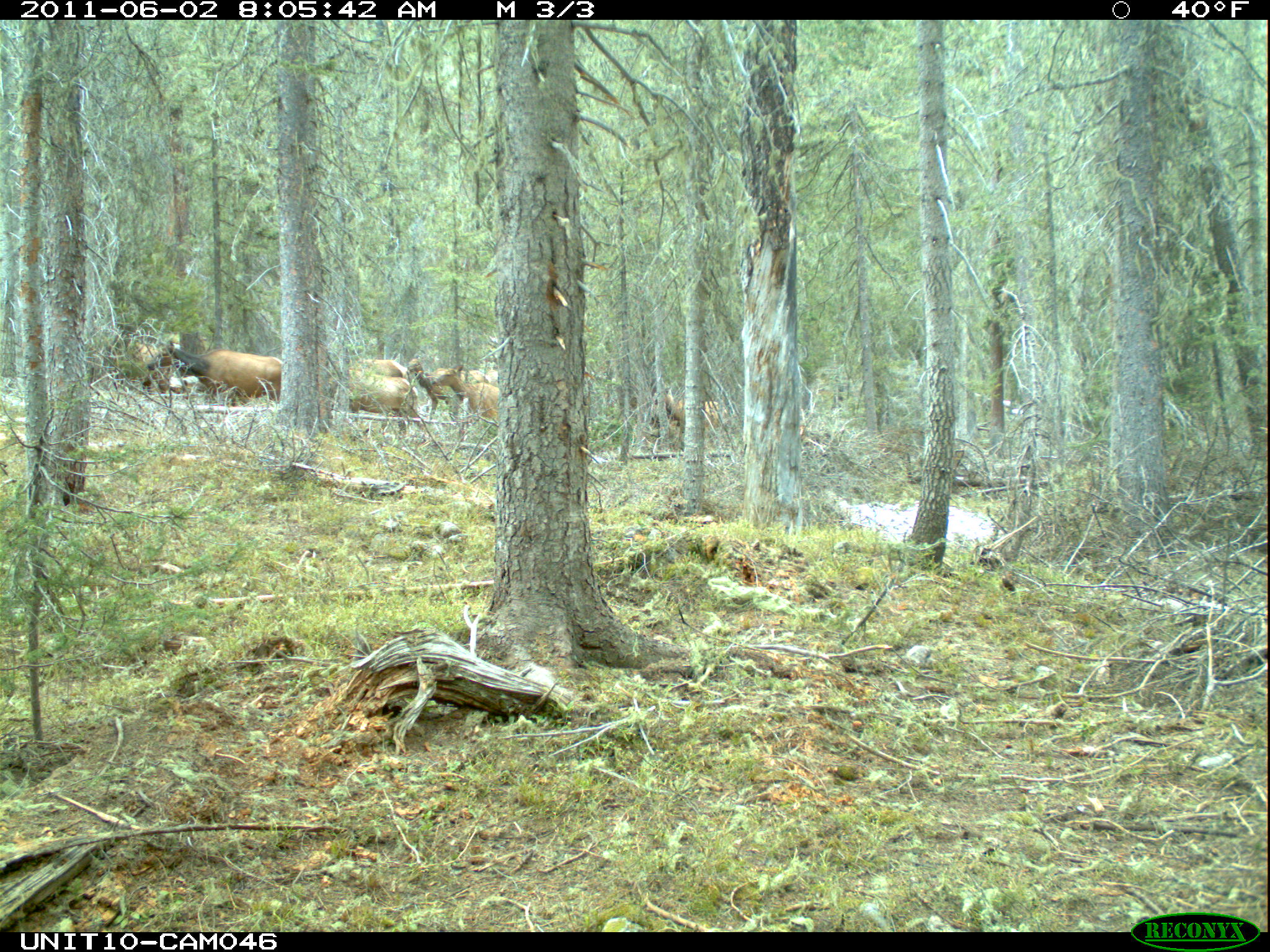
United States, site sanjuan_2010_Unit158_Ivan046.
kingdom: Animalia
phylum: Chordata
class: Mammalia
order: Artiodactyla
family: Cervidae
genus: Cervus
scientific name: Cervus elaphus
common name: red deer